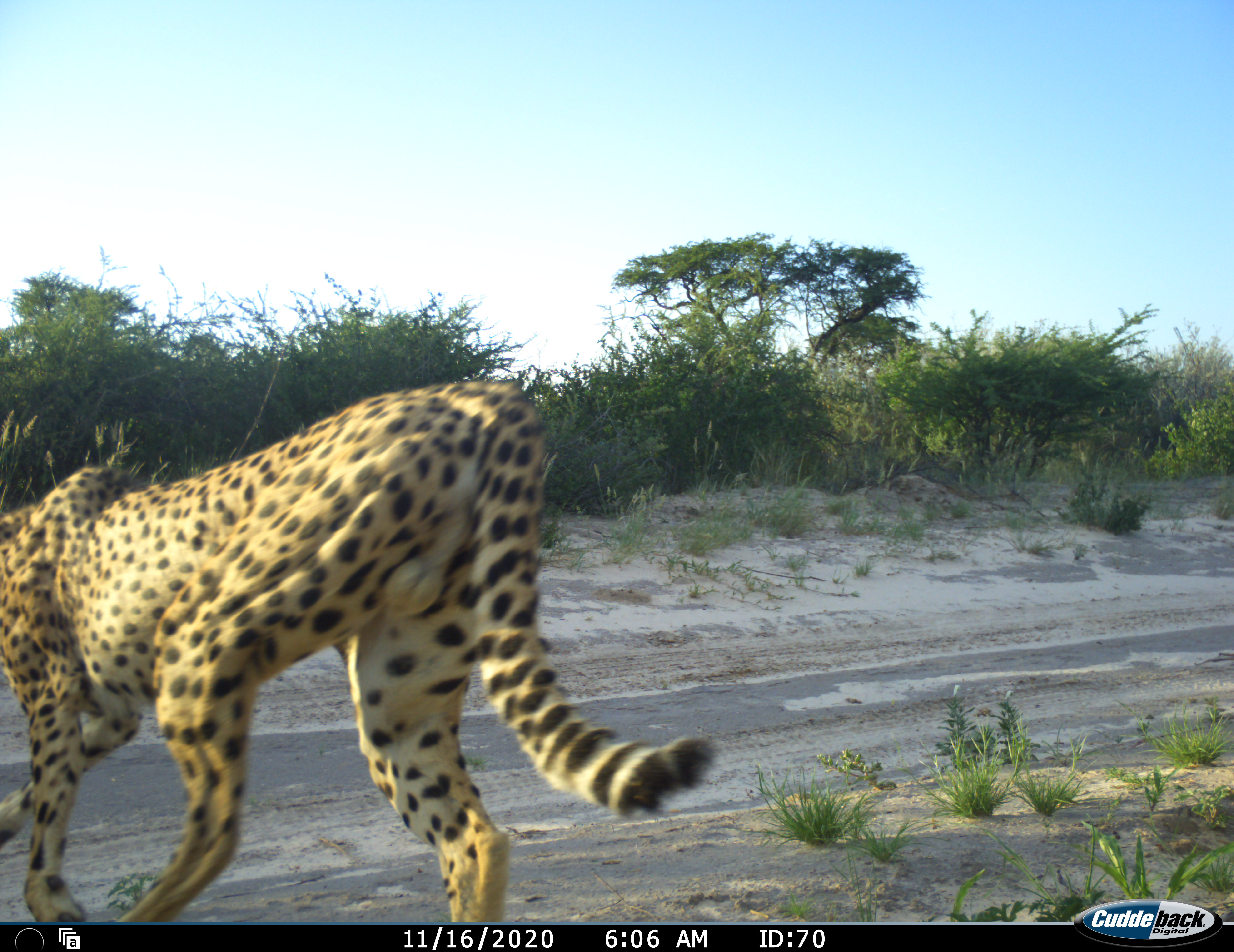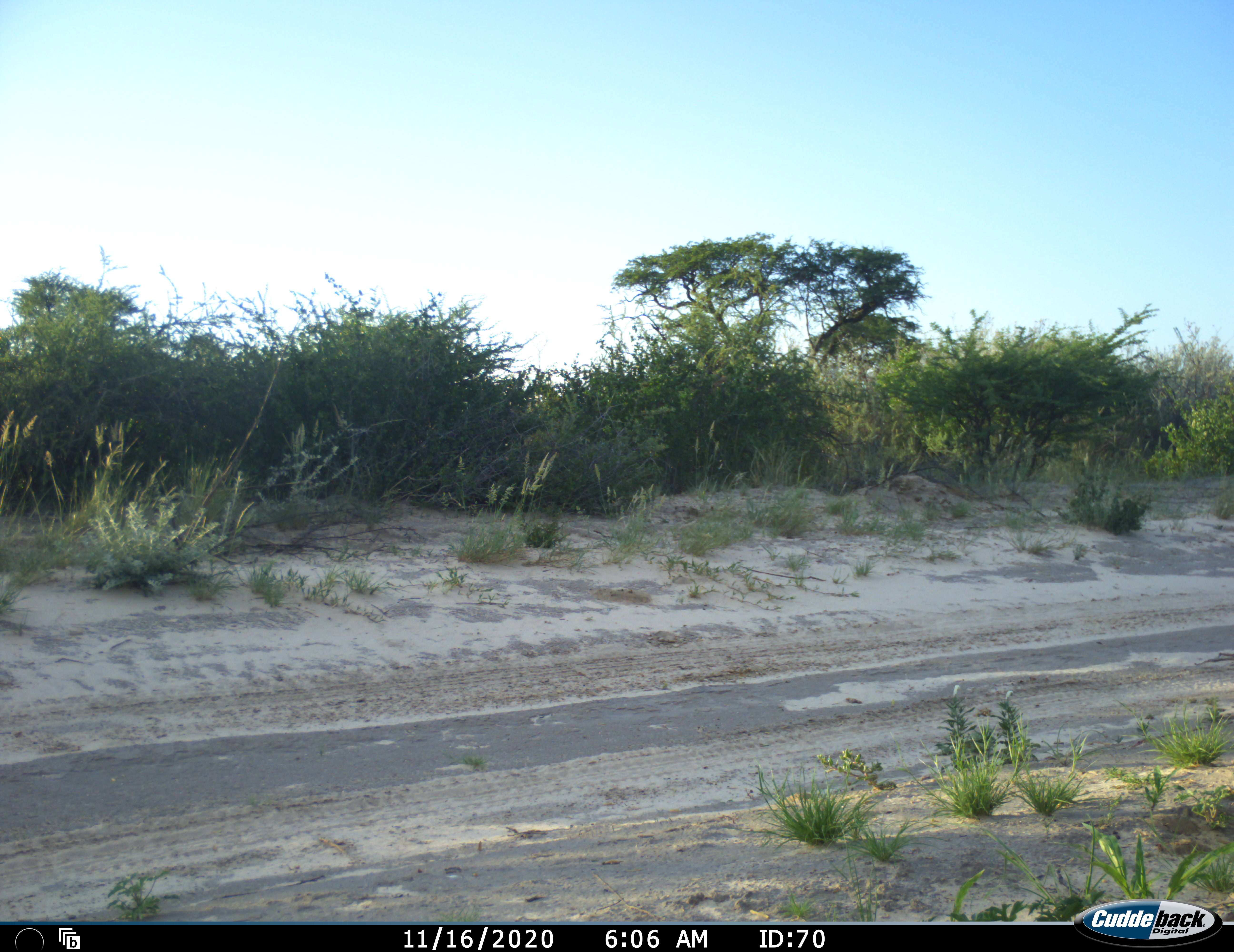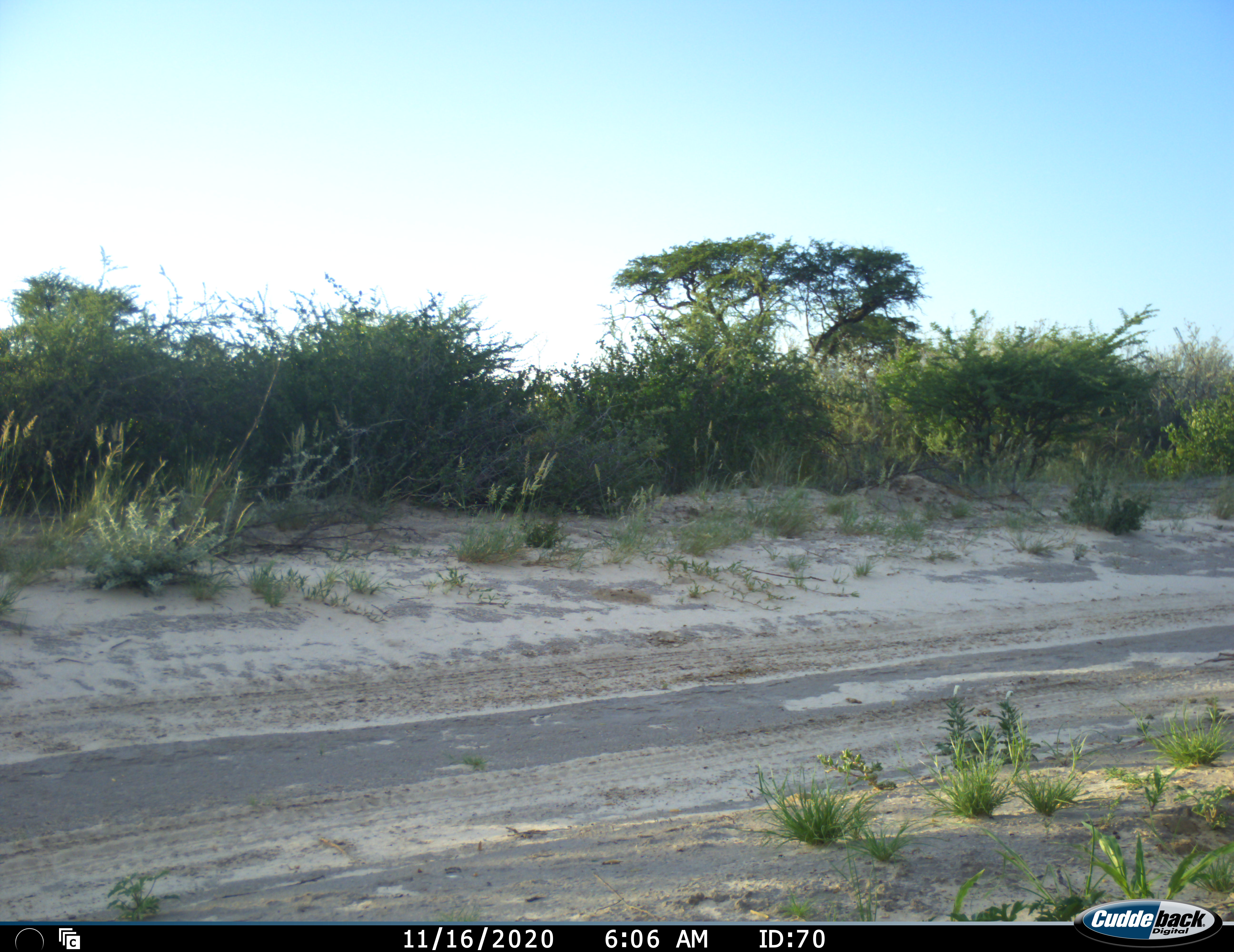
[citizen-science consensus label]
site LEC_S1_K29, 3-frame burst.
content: unidentified animal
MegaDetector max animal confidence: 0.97